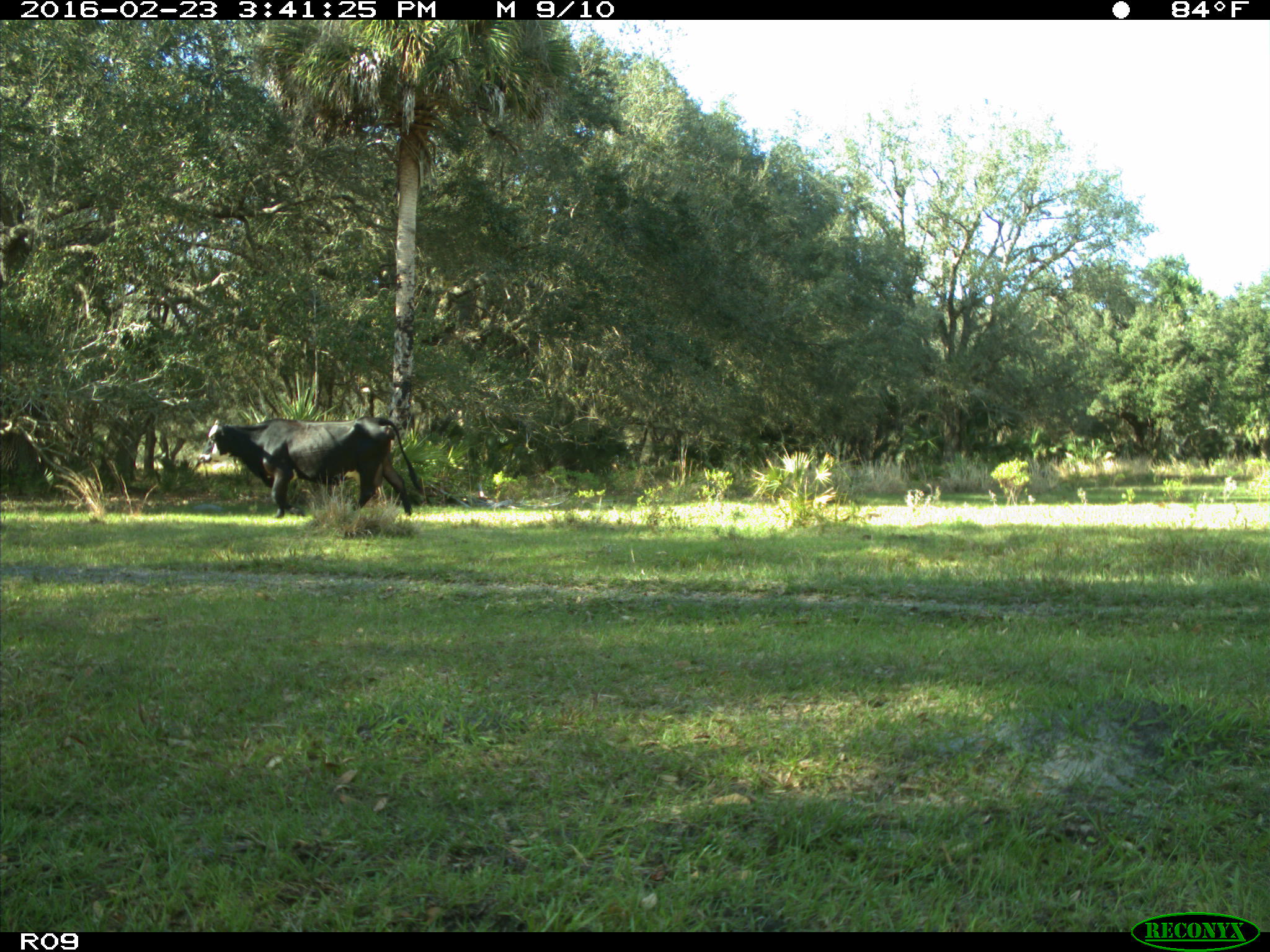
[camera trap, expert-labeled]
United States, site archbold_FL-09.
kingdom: Animalia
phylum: Chordata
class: Mammalia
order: Artiodactyla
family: Bovidae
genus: Bos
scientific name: Bos taurus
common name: domestic cow